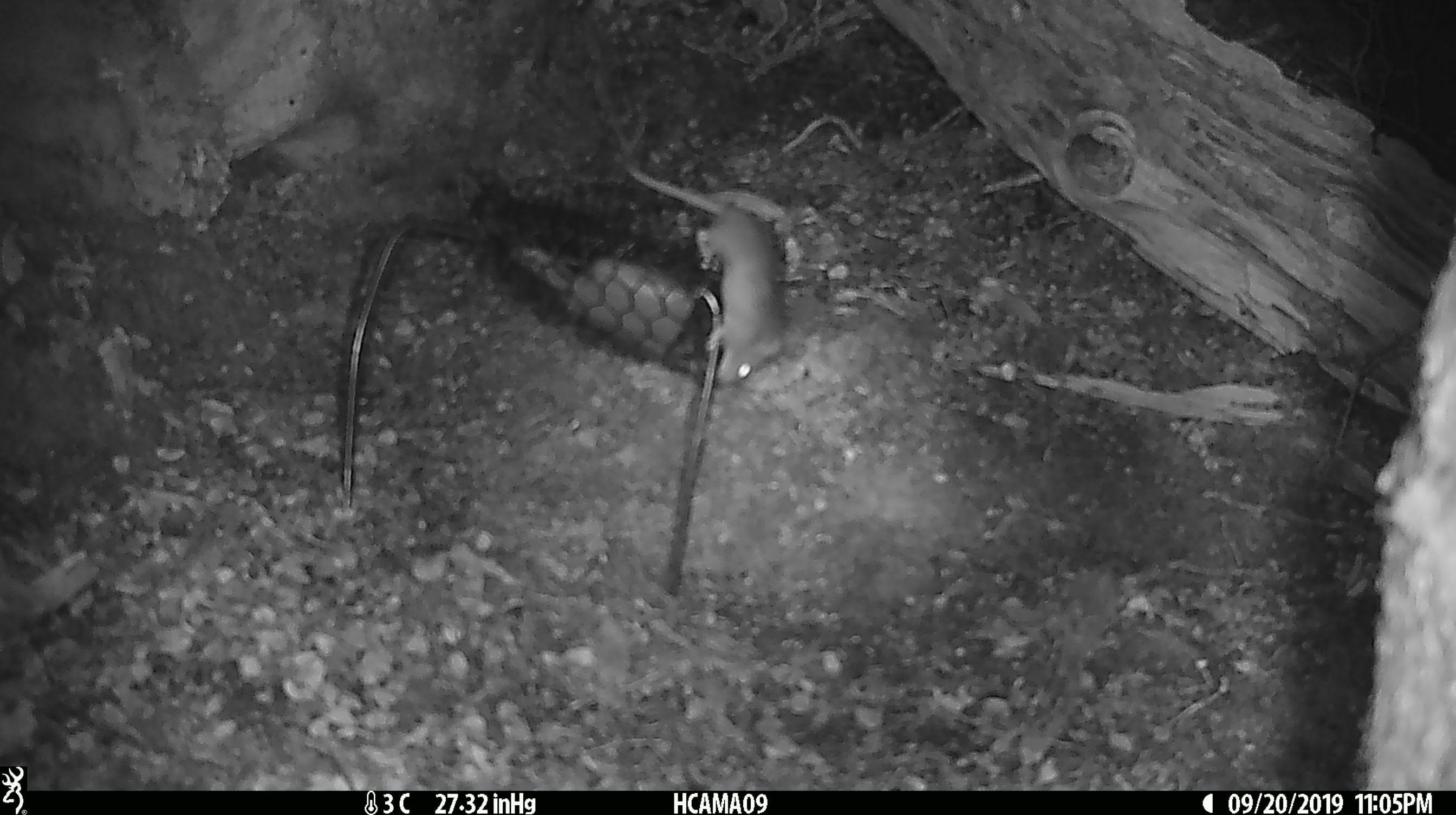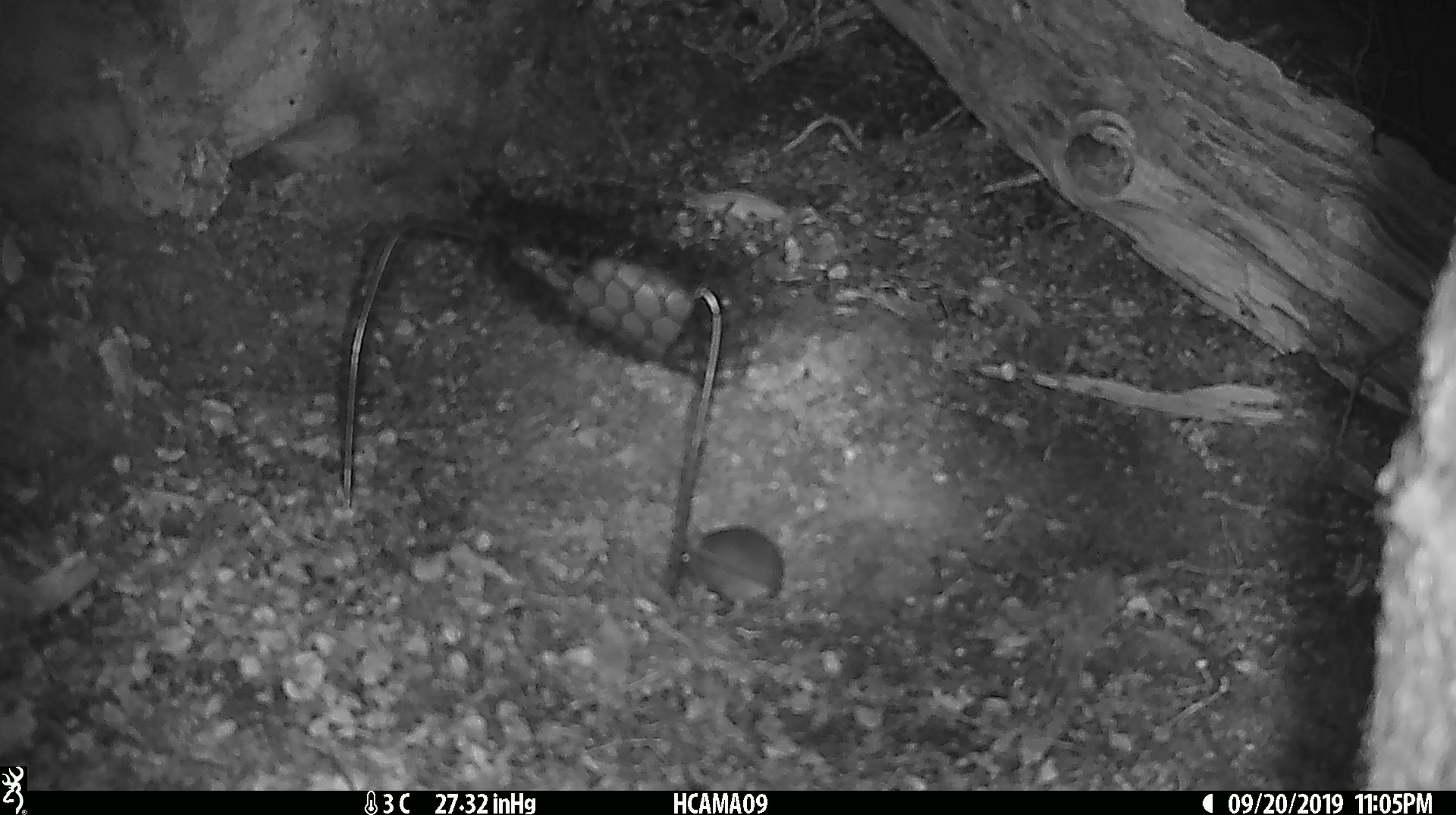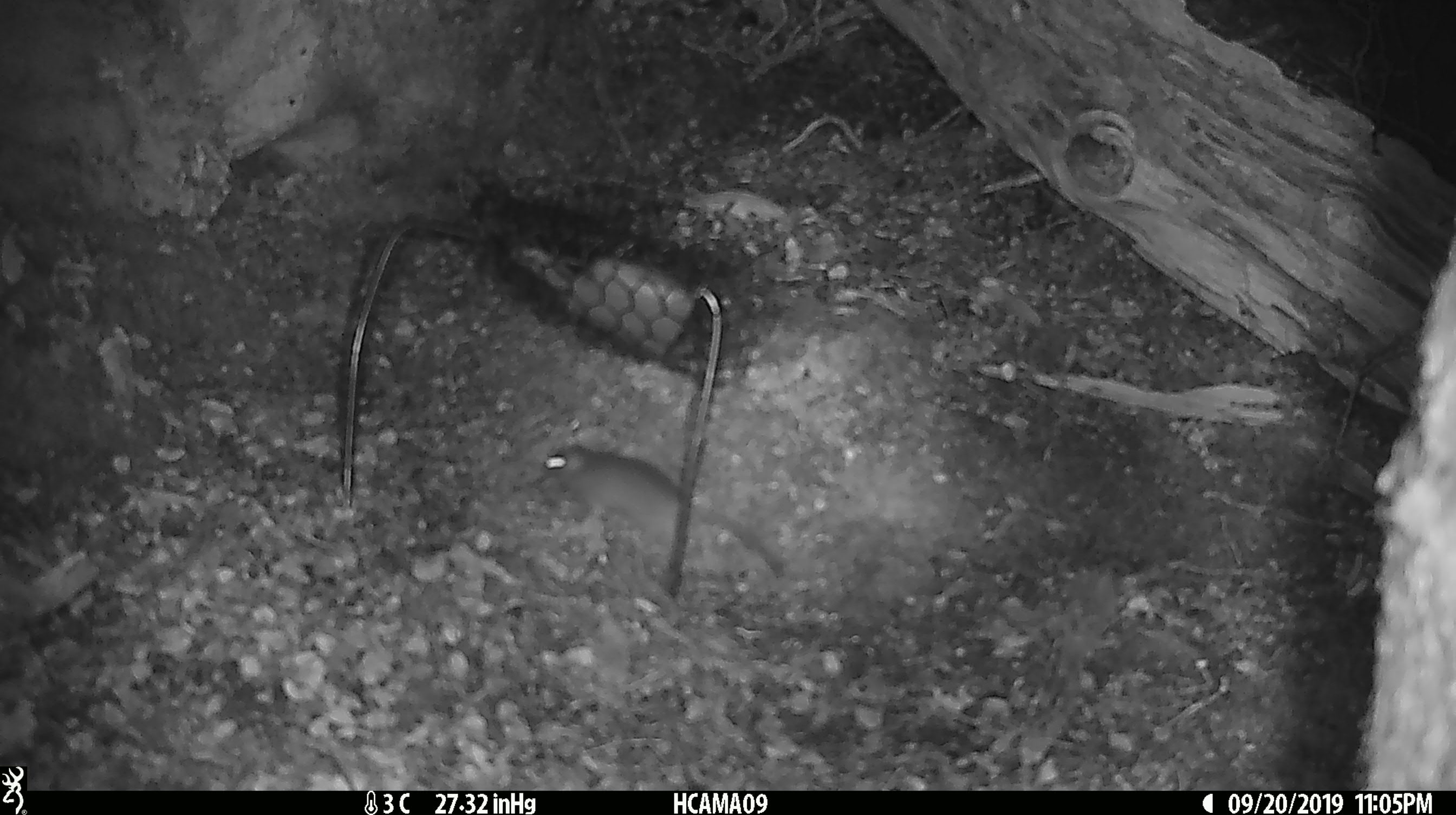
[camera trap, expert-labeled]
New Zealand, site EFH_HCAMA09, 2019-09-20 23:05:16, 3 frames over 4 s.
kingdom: Animalia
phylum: Chordata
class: Mammalia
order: Rodentia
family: Muridae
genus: Mus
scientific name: Mus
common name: mouse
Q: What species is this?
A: Mouse (Mus).